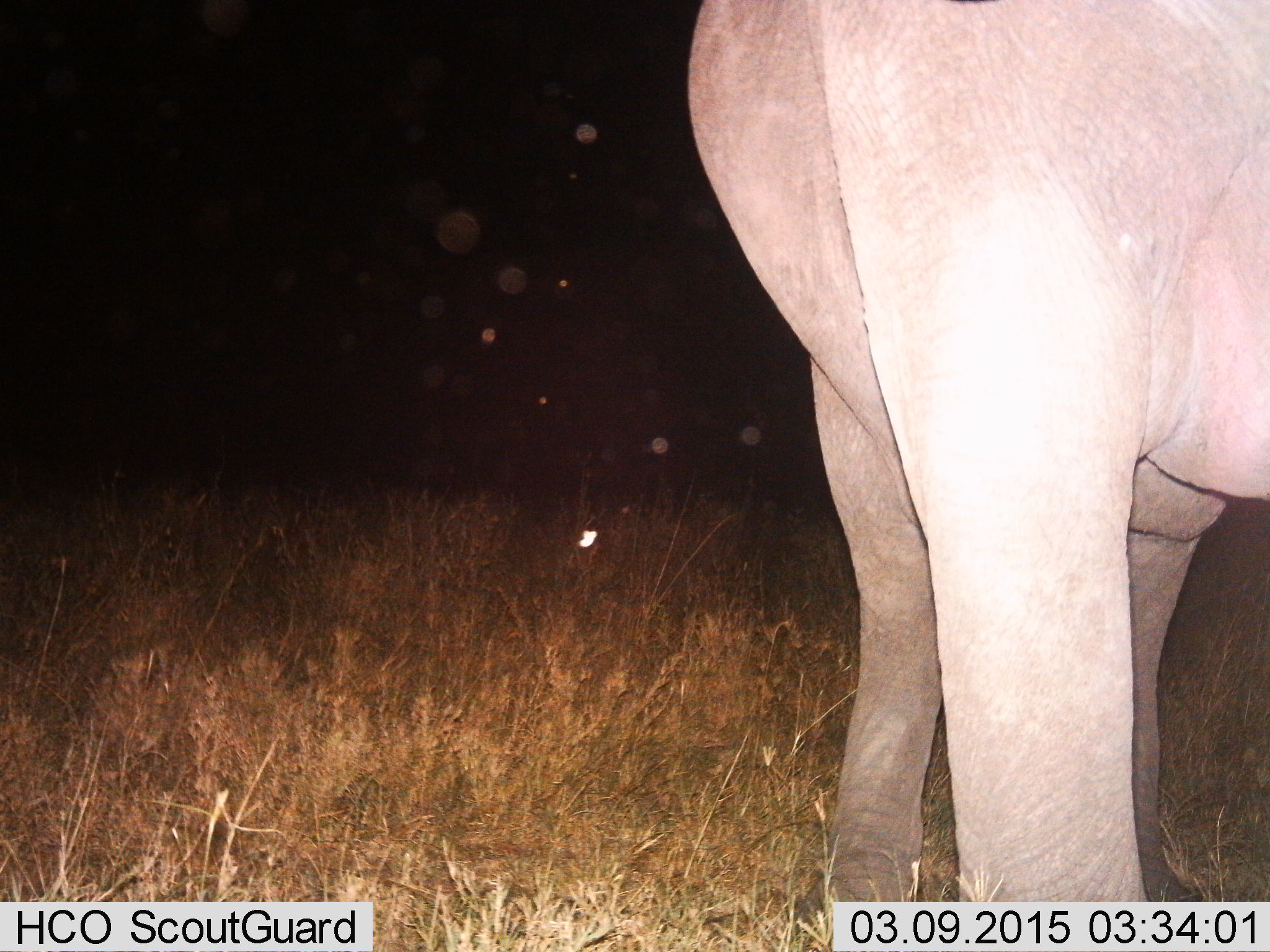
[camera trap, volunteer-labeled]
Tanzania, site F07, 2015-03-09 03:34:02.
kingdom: Animalia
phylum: Chordata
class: Mammalia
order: Proboscidea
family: Elephantidae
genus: Loxodonta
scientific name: Loxodonta africana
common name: african bush elephant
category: elephant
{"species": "elephant (african bush elephant) (Loxodonta africana)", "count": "1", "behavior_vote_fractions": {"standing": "80%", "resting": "0%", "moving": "20%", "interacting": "0%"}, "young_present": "0%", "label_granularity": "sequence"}